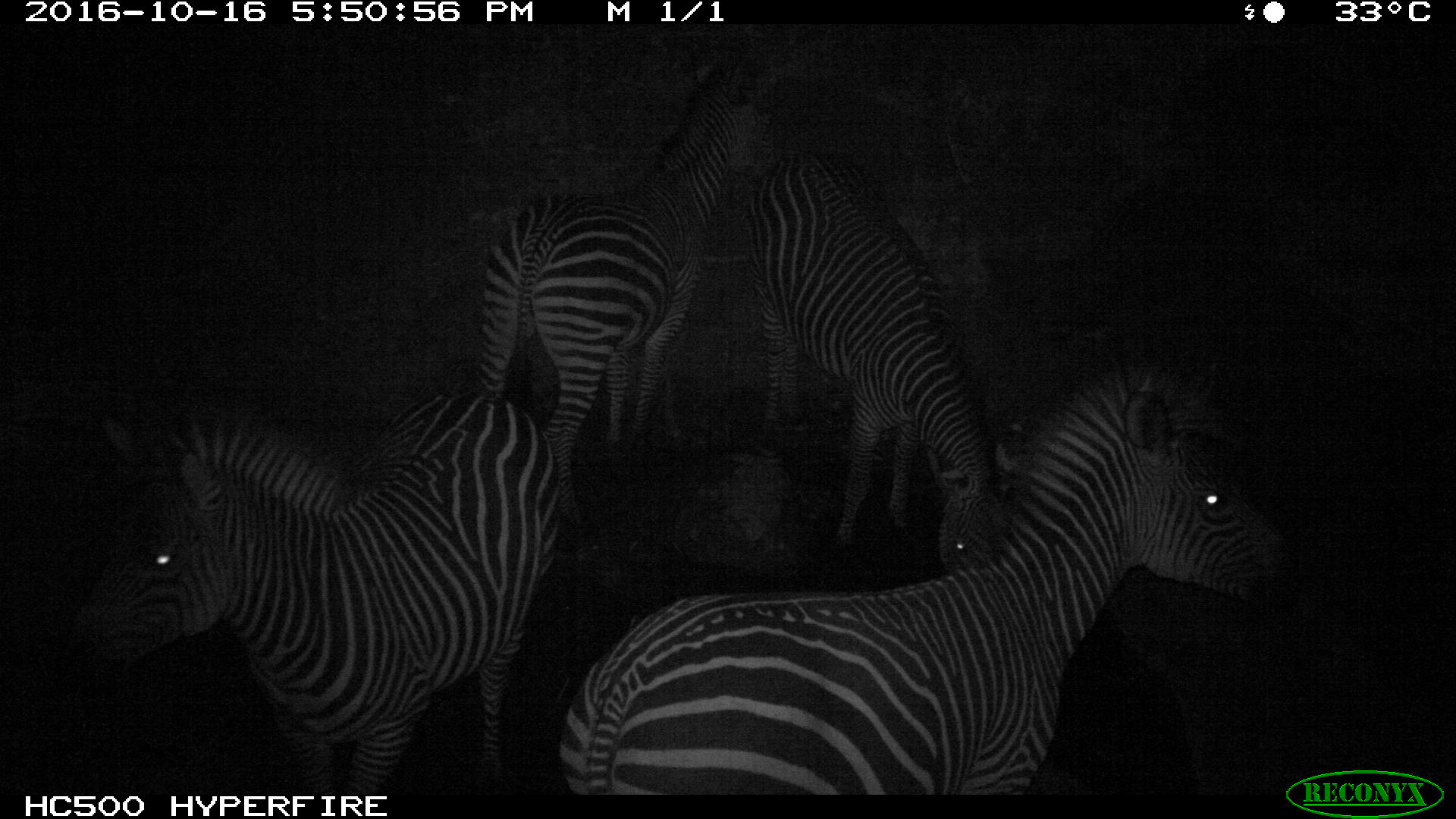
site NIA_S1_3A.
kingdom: Animalia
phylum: Chordata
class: Mammalia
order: Perissodactyla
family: Equidae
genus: Equus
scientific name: Equus quagga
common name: plains zebra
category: zebraplains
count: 4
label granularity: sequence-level